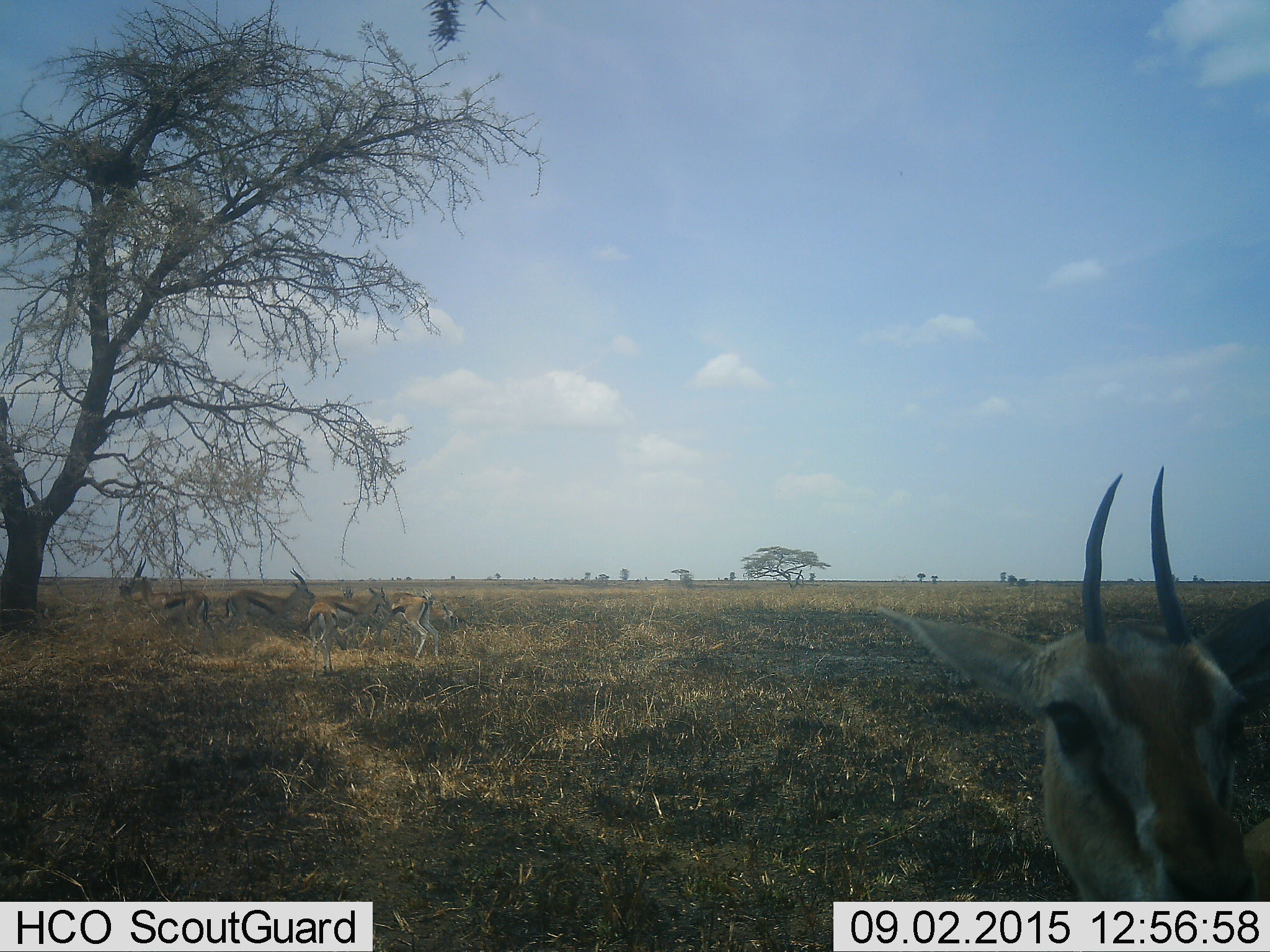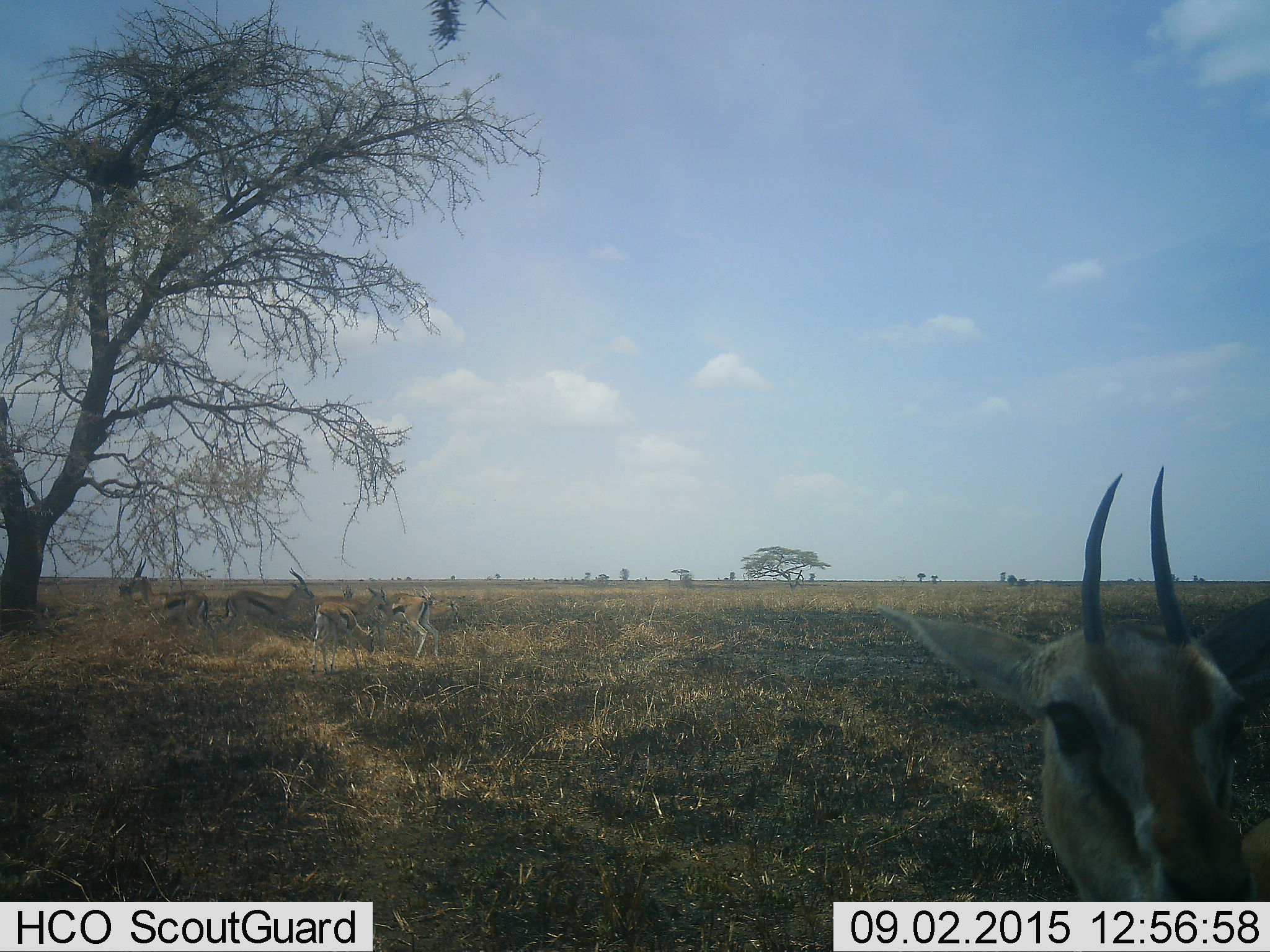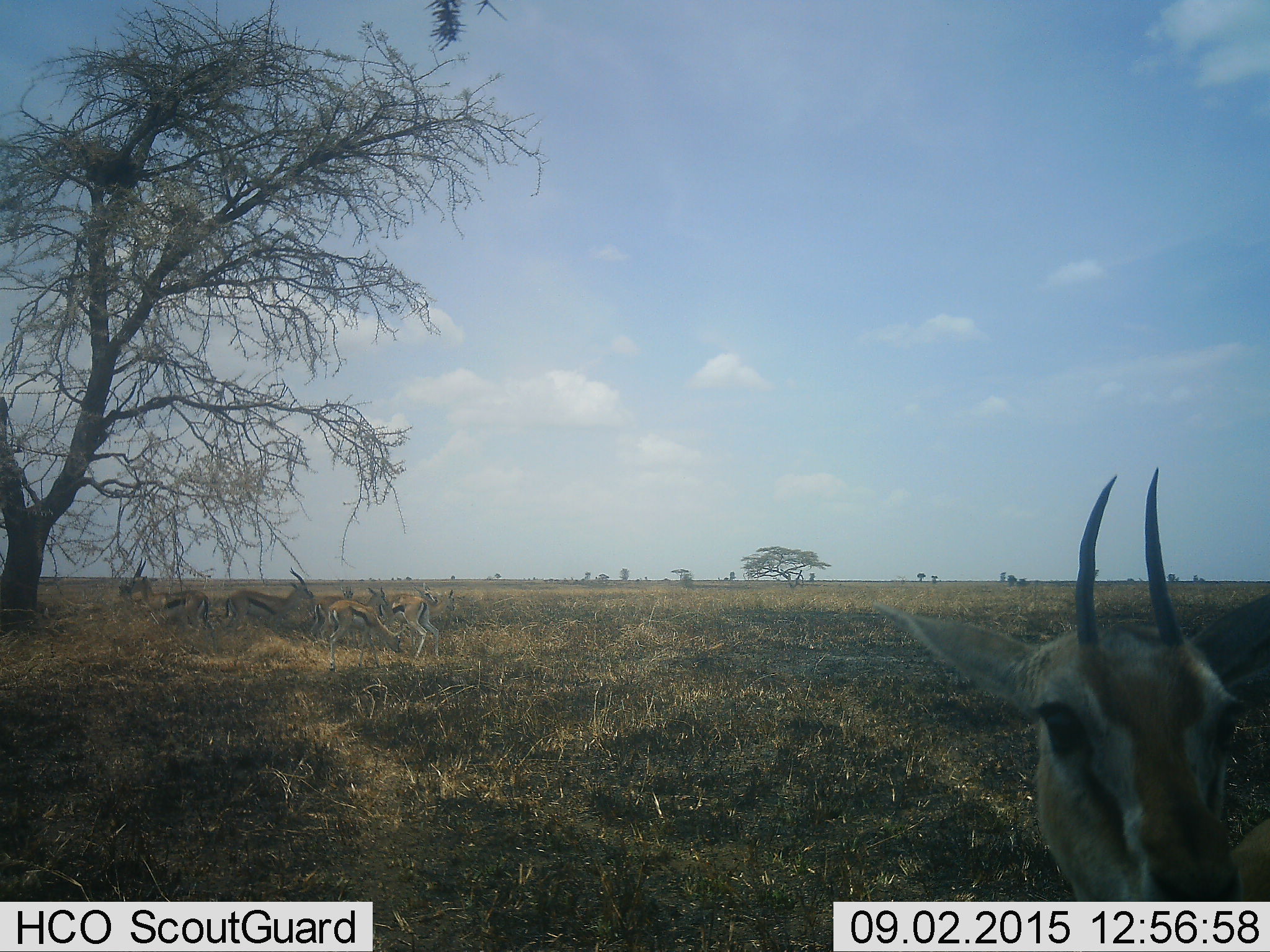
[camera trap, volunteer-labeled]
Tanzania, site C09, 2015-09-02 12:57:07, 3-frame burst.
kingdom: Animalia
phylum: Chordata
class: Mammalia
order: Artiodactyla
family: Bovidae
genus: Eudorcas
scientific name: Eudorcas thomsonii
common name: thomson's gazelle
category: gazellethomsons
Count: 8.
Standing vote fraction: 100%.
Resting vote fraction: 17%.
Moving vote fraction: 33%.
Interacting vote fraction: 8%.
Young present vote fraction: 17%.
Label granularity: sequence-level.